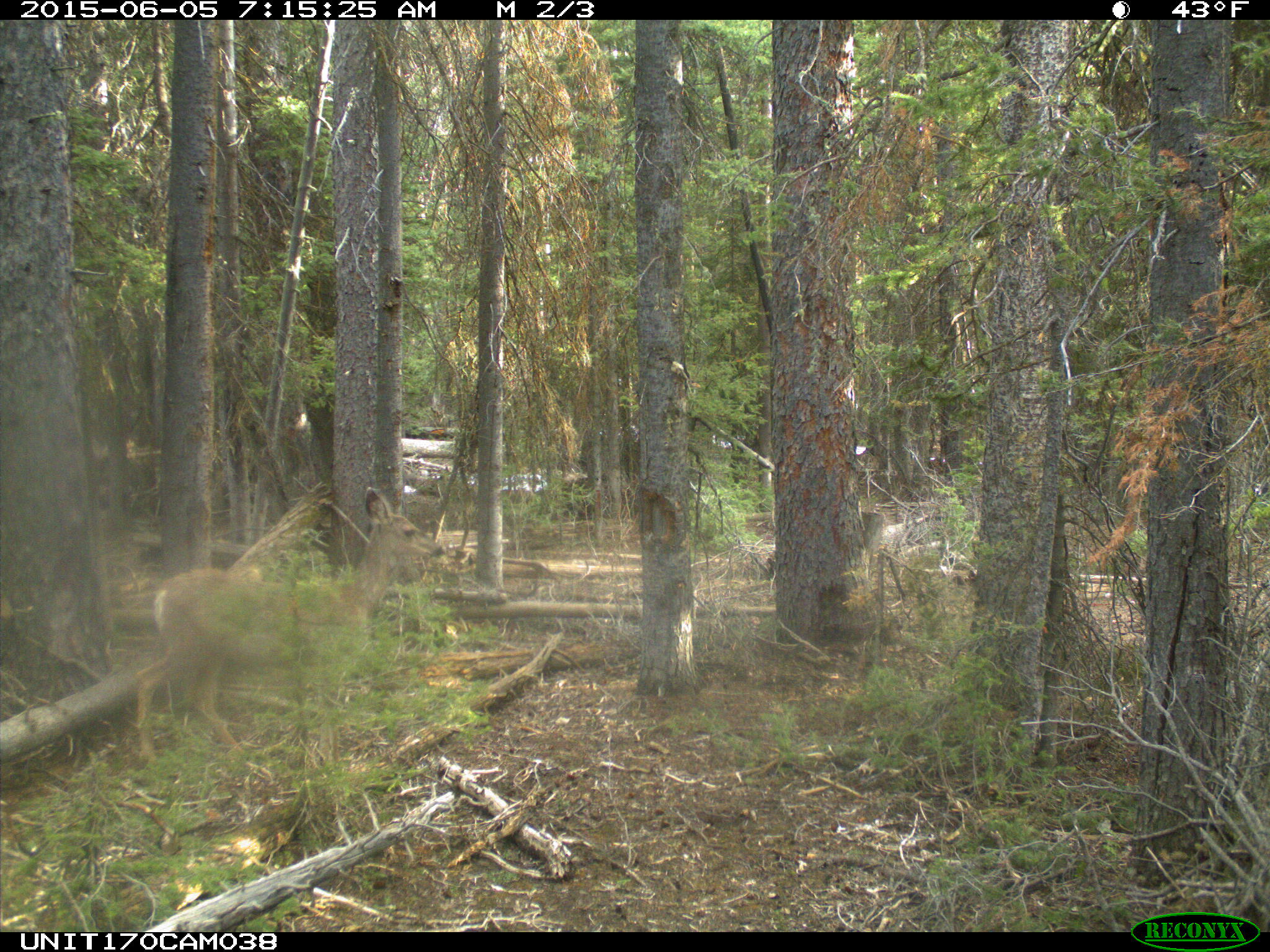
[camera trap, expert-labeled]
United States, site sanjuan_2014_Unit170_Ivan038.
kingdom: Animalia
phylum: Chordata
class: Mammalia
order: Artiodactyla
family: Cervidae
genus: Odocoileus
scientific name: Odocoileus hemionus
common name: mule deer